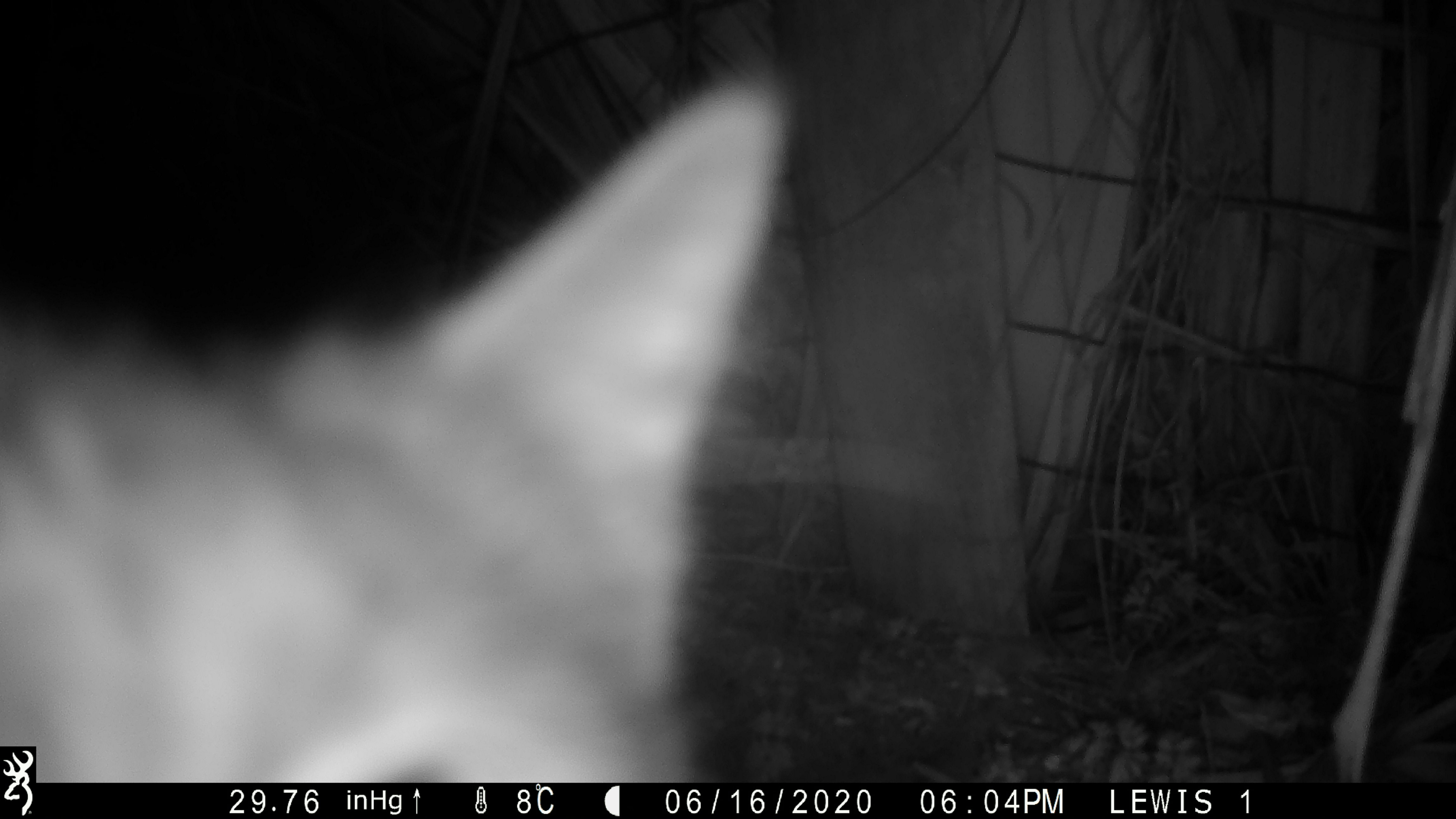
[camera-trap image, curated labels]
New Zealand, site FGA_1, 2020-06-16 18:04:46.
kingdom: Animalia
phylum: Chordata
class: Mammalia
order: Carnivora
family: Felidae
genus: Felis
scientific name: Felis catus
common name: domestic cat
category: cat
Cat (domestic cat) (Felis catus).